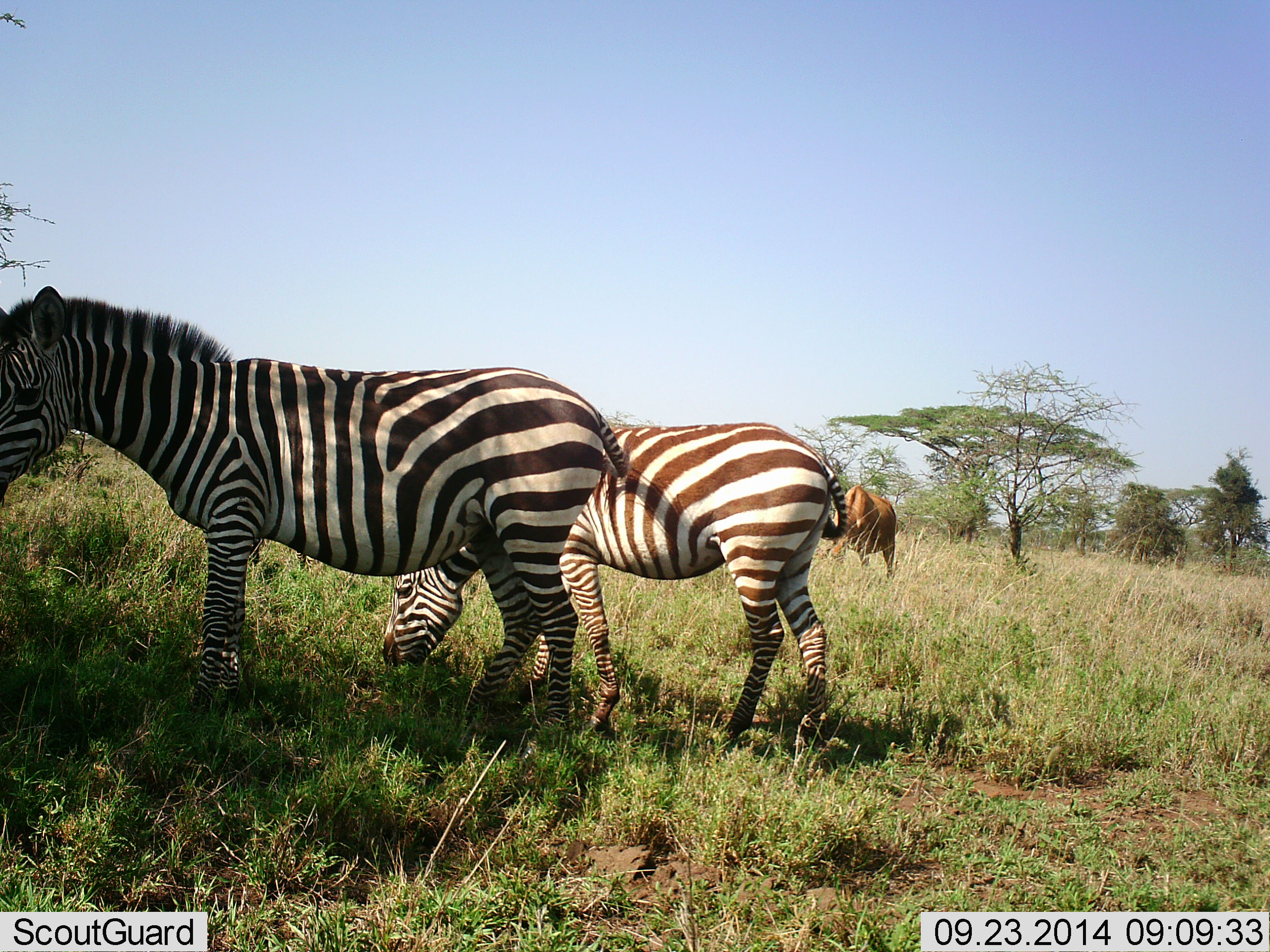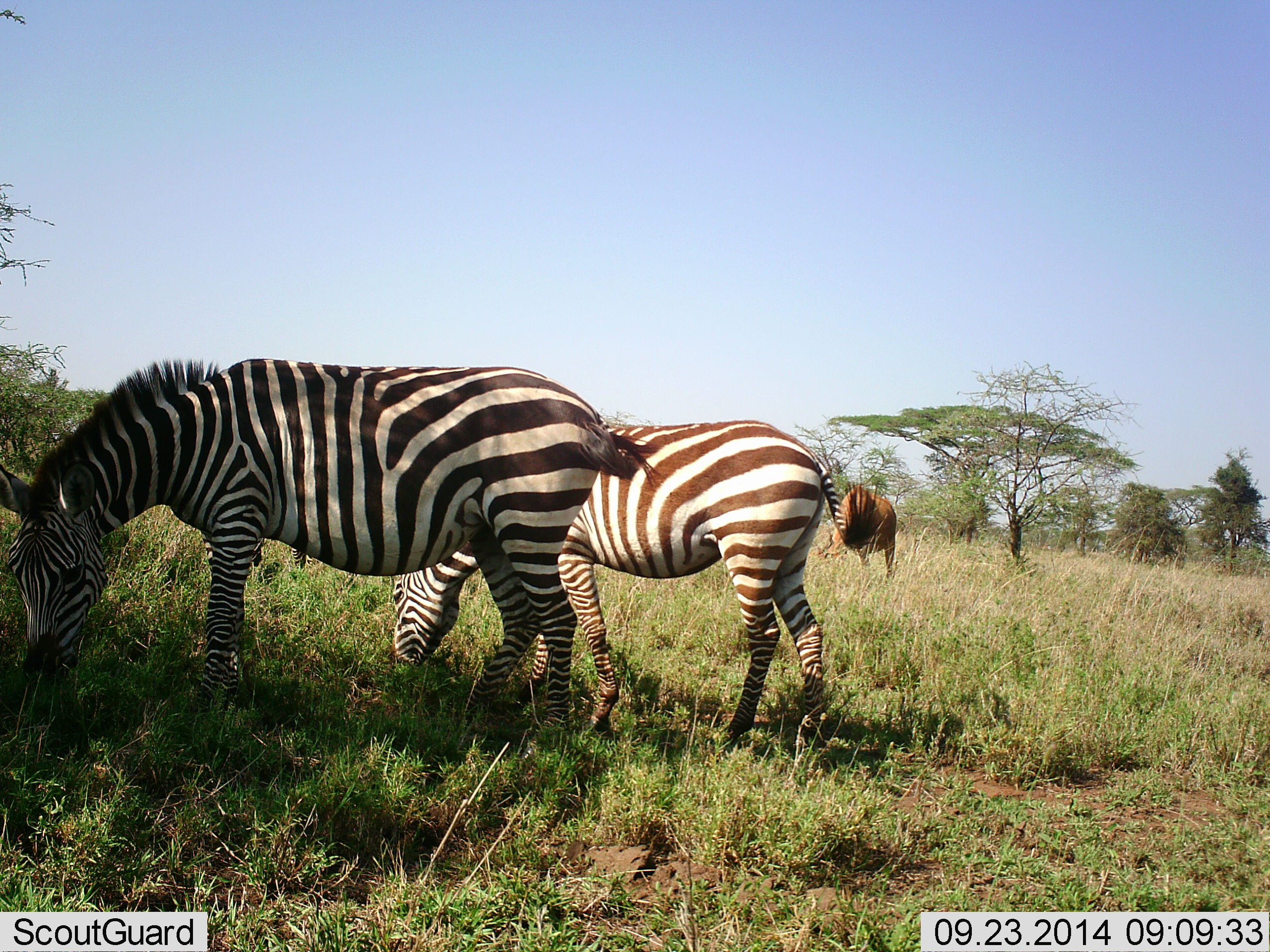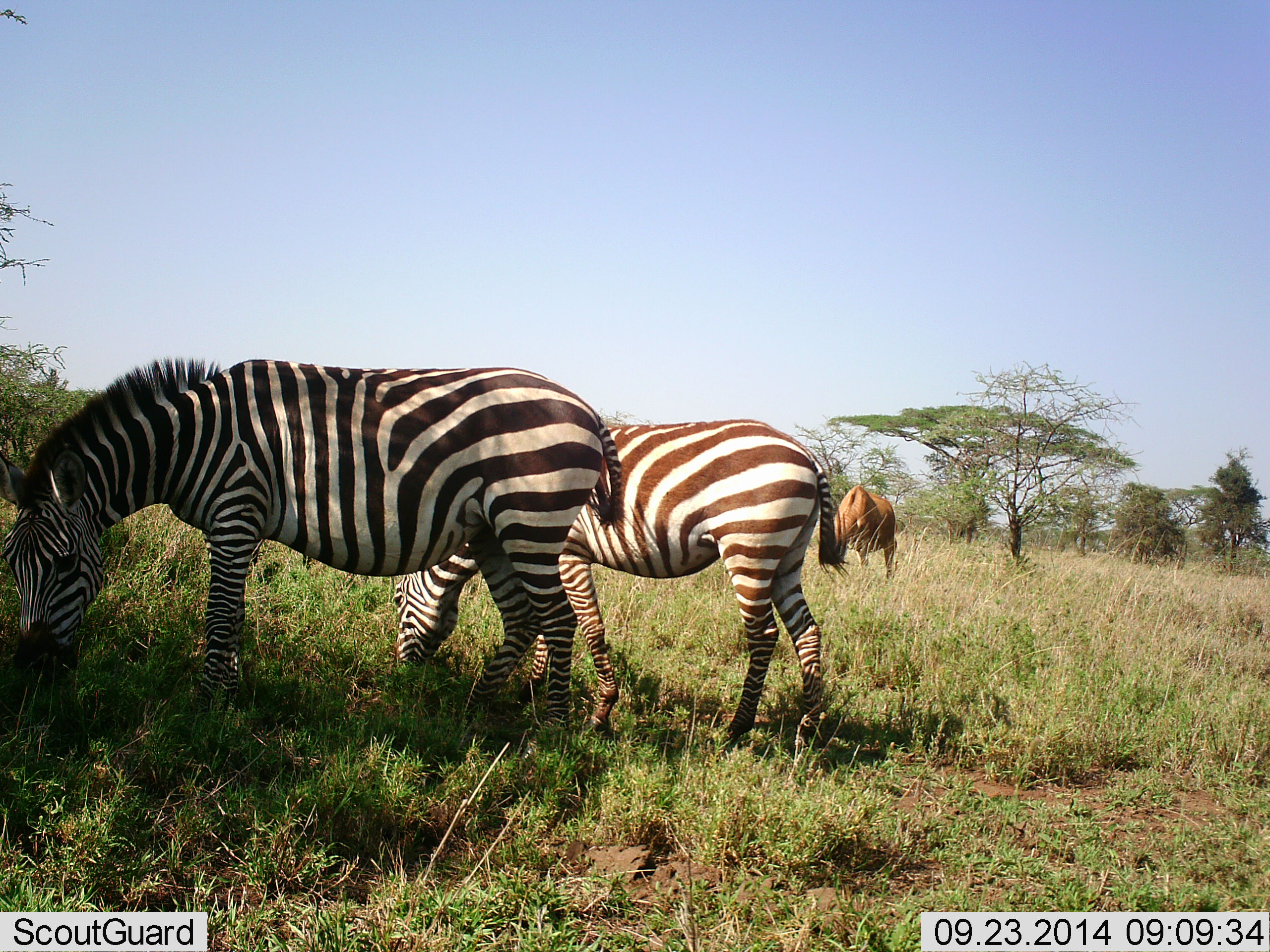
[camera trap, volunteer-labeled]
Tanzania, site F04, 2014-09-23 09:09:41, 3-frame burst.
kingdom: Animalia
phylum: Chordata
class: Mammalia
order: Artiodactyla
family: Bovidae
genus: Alcelaphus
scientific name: Alcelaphus buselaphus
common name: hartebeest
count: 1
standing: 60%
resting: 0%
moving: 0%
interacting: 0%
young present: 0%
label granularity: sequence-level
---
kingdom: Animalia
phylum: Chordata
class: Mammalia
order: Perissodactyla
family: Equidae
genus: Equus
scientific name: Equus quagga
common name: plains zebra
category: zebra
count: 2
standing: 20%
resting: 0%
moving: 0%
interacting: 0%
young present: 5%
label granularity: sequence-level